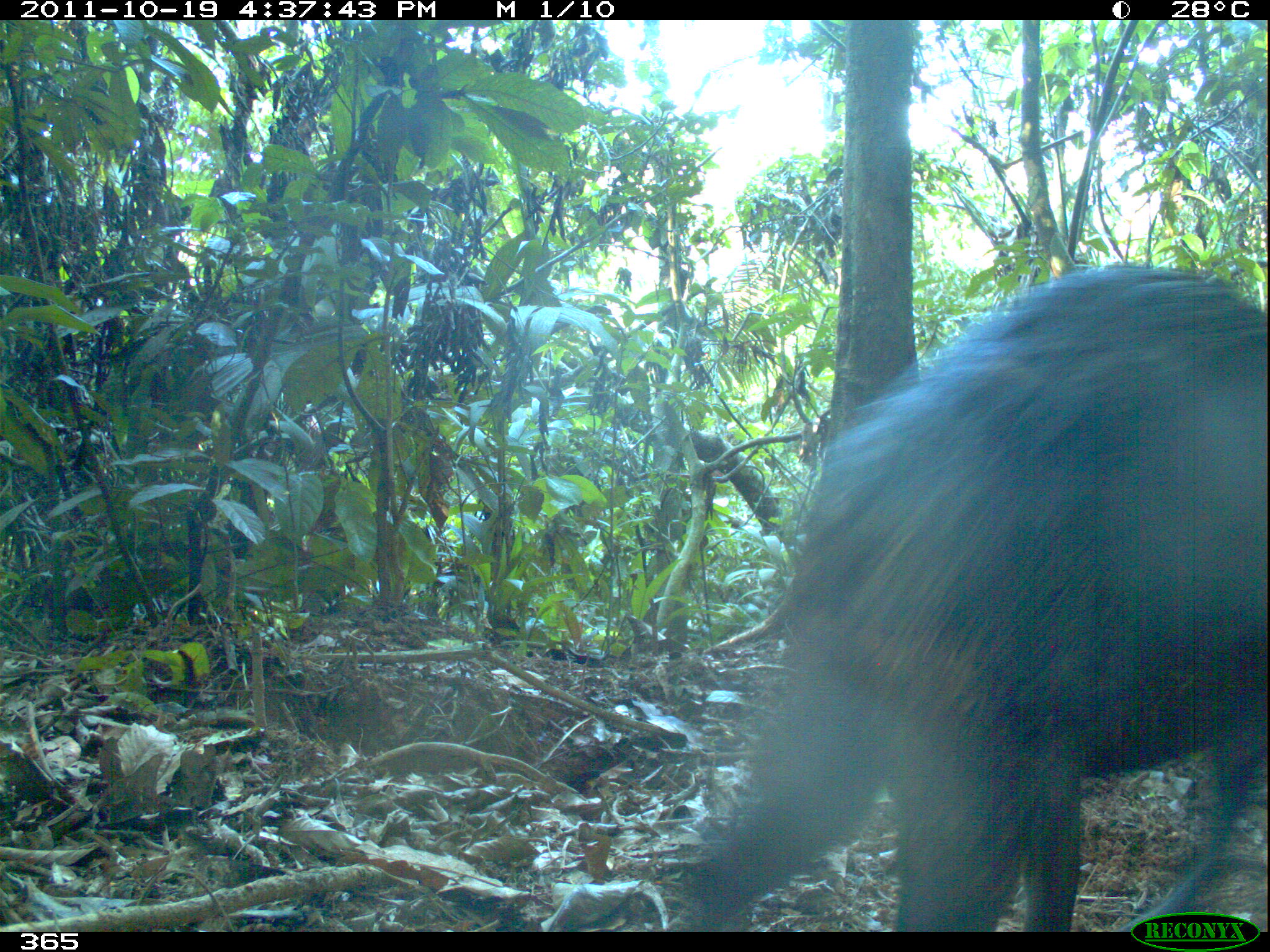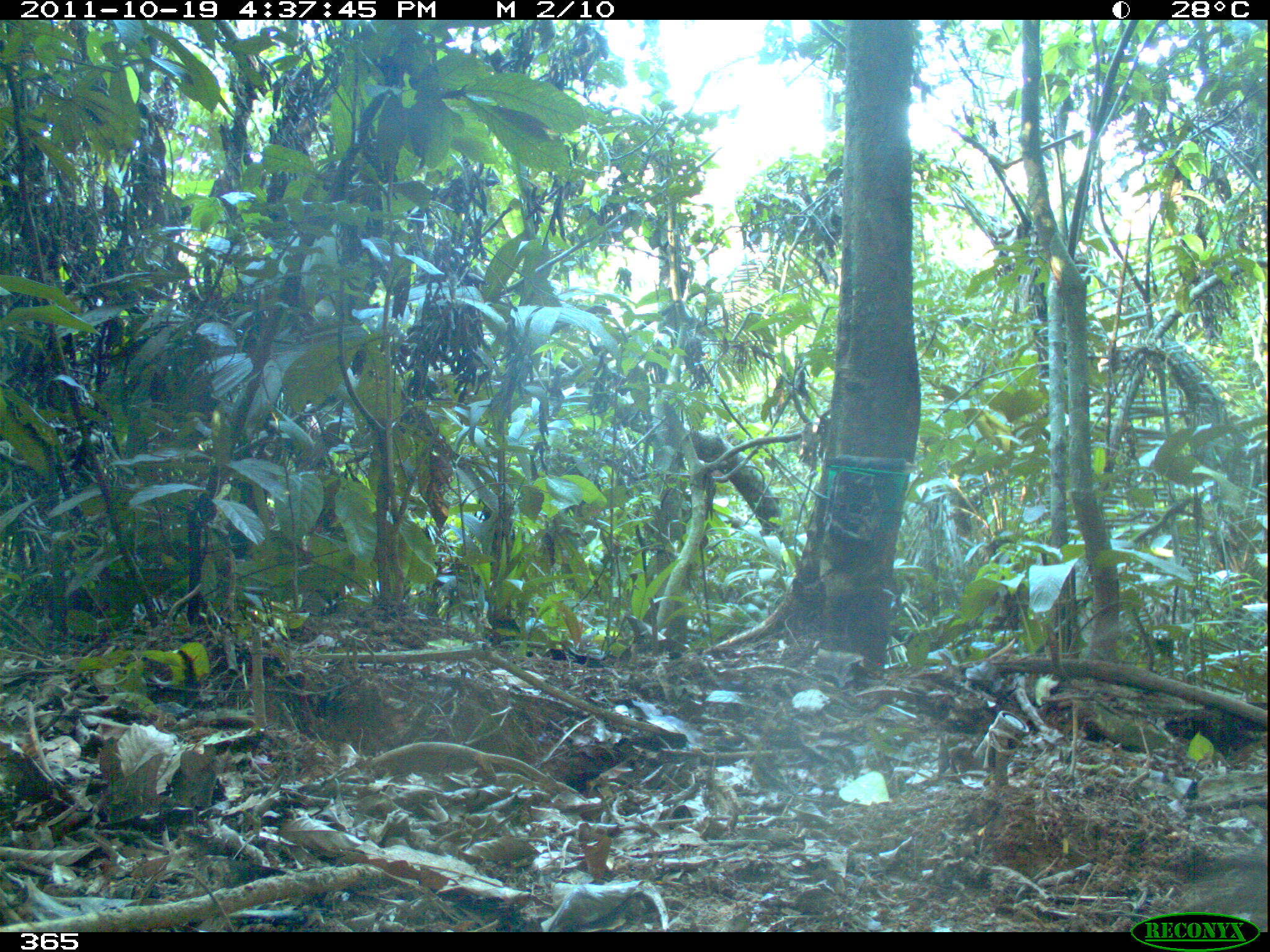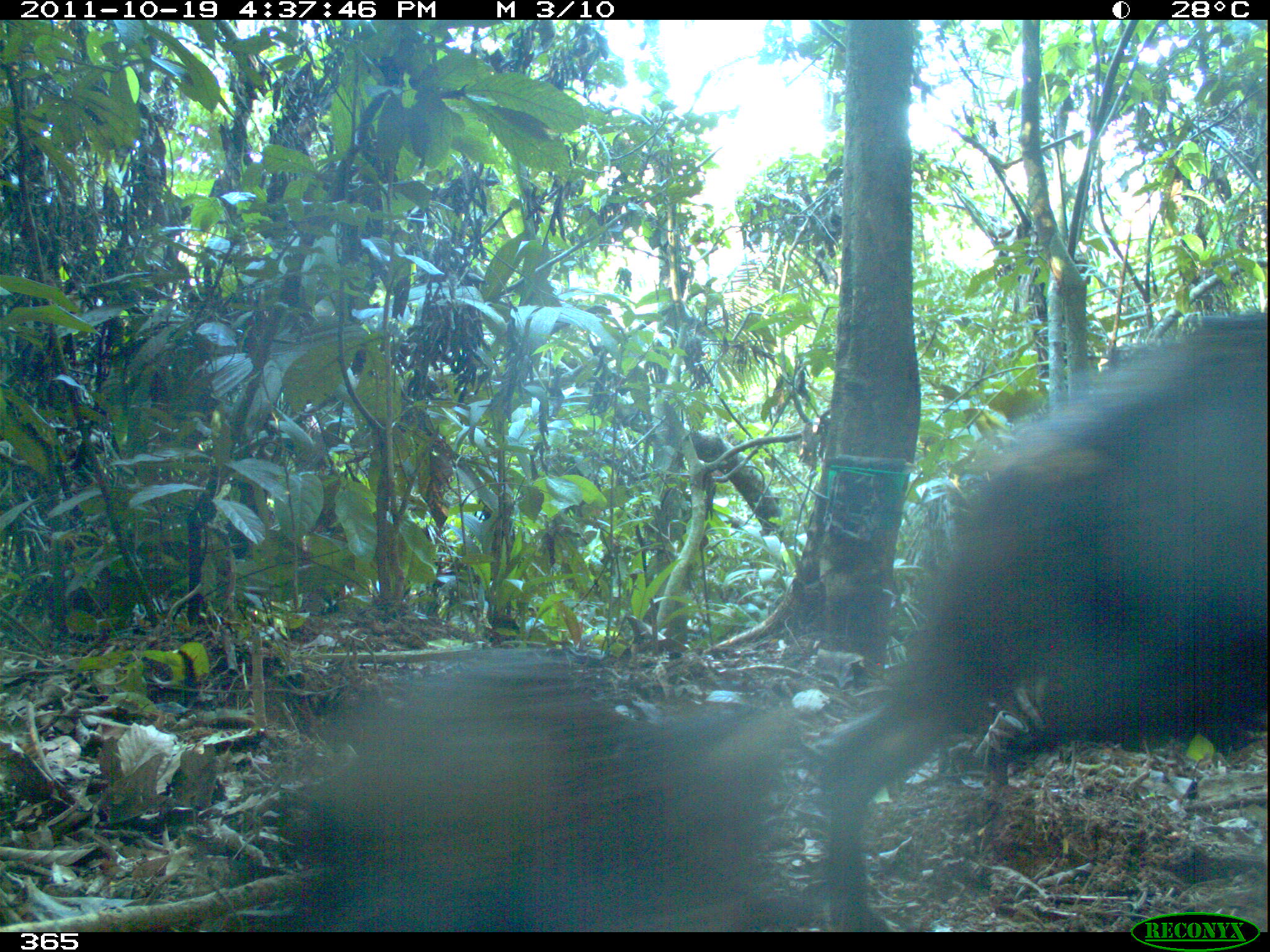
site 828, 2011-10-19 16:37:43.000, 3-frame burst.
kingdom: Animalia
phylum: Chordata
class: Mammalia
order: Artiodactyla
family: Tayassuidae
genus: Tayassu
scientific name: Tayassu pecari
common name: white-lipped peccary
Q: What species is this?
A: Tayassu pecari (white-lipped peccary).